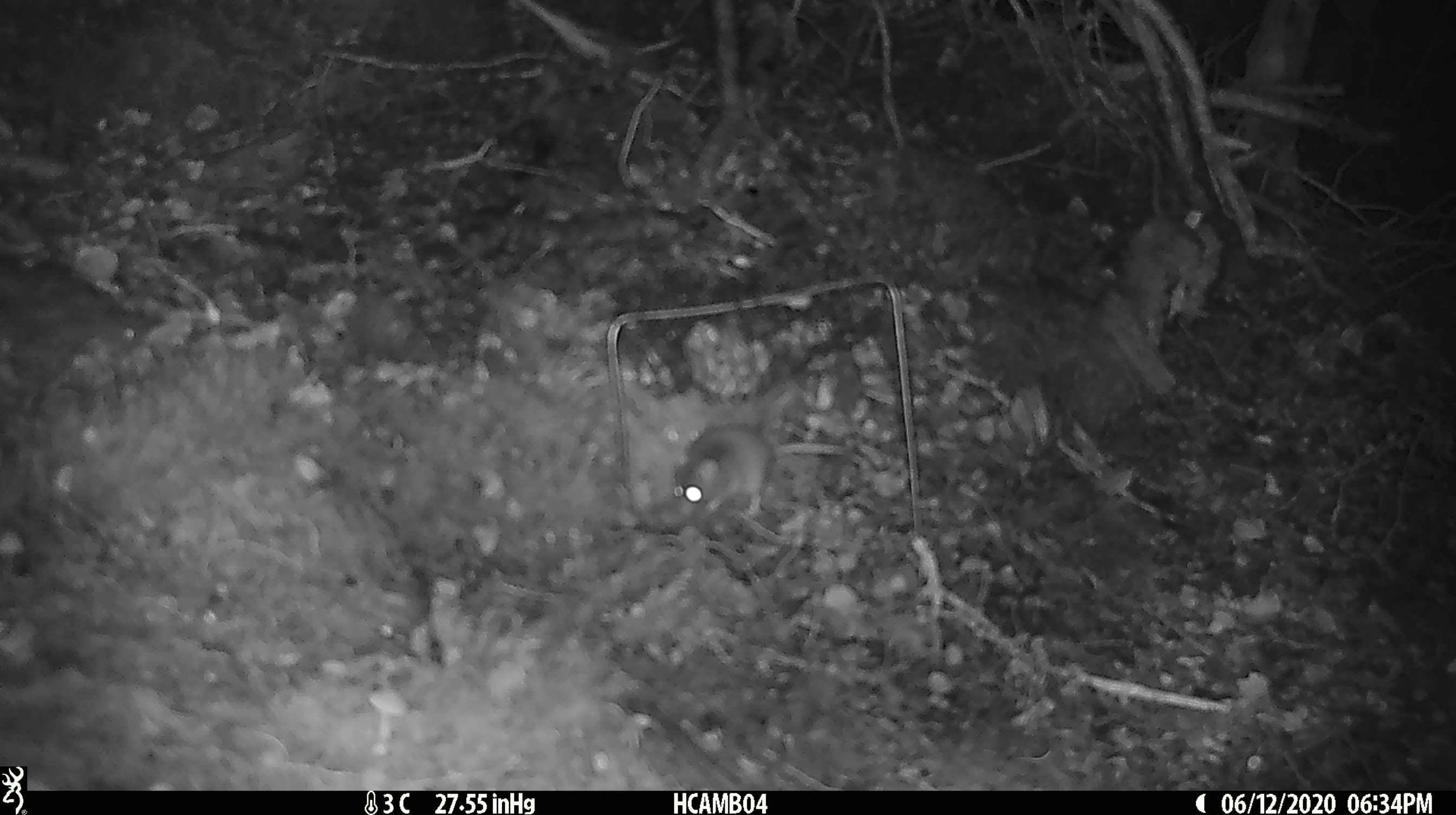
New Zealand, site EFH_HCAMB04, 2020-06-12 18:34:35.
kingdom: Animalia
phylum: Chordata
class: Mammalia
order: Rodentia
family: Muridae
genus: Mus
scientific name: Mus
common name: mouse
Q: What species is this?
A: Mouse (Mus).